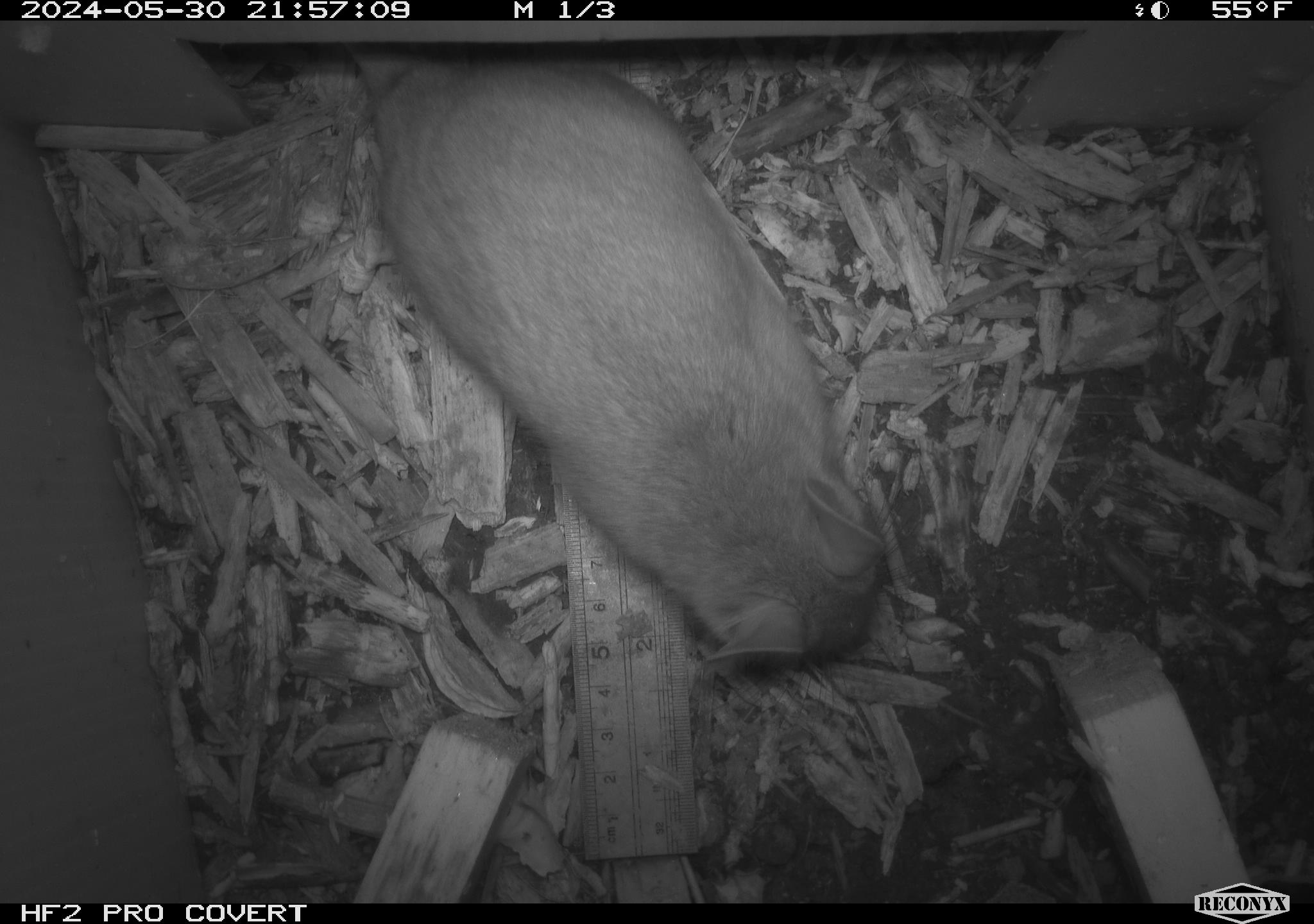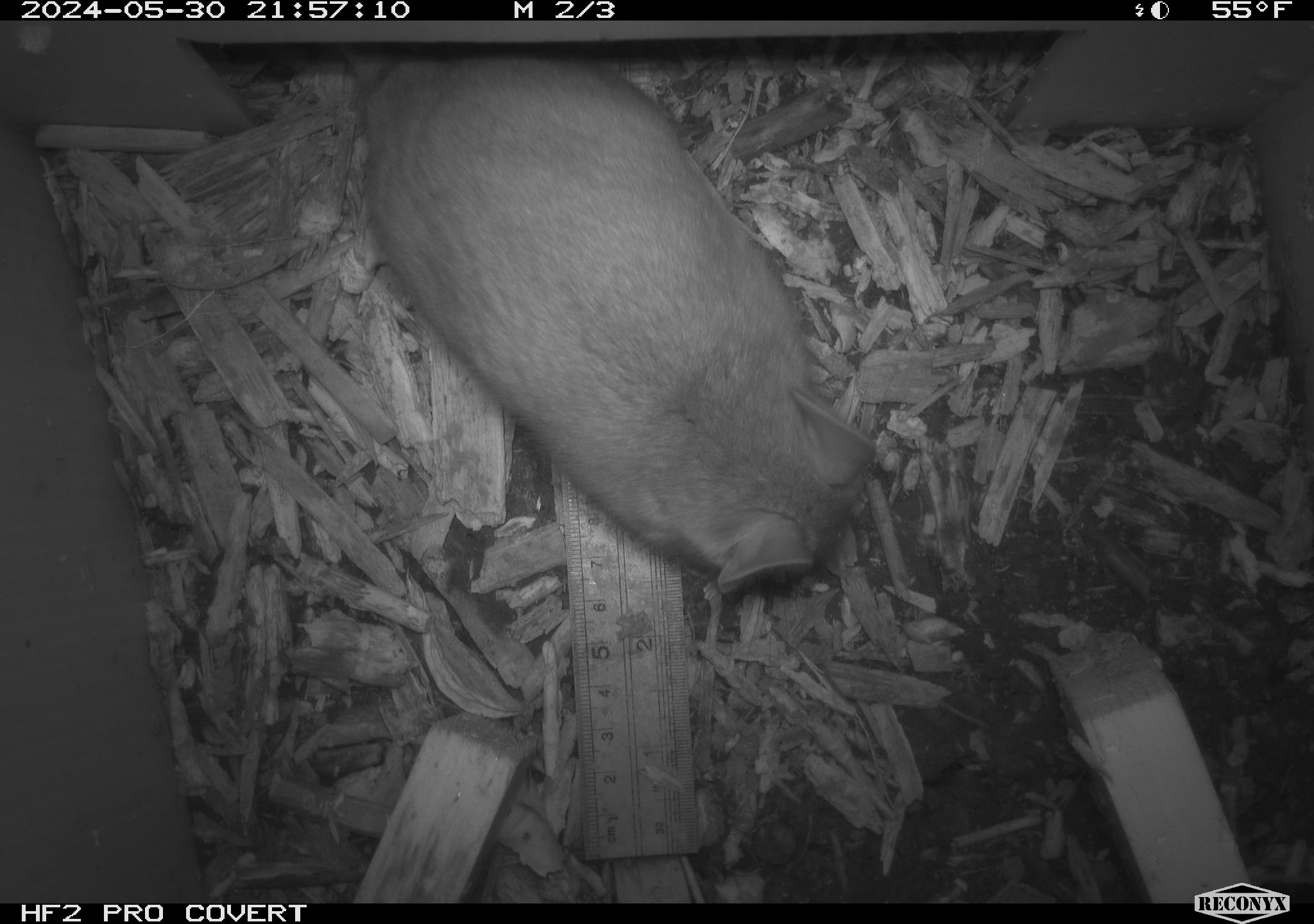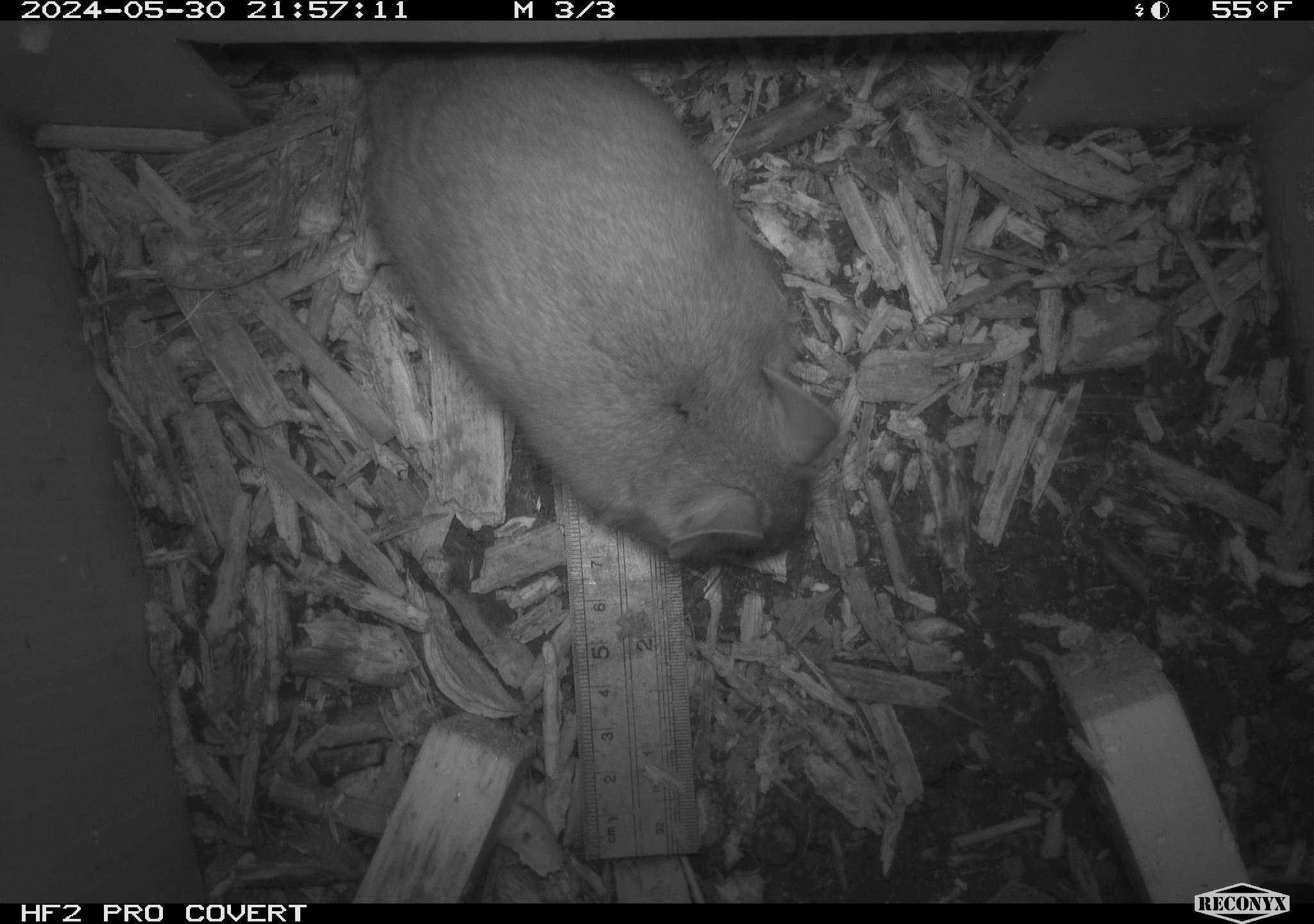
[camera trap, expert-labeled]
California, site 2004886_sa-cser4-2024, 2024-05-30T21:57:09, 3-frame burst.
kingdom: Animalia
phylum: Chordata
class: Mammalia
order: Rodentia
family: Muridae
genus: Rattus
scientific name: Rattus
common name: rat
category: rattus species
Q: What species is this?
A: Rattus species (rat) (Rattus).